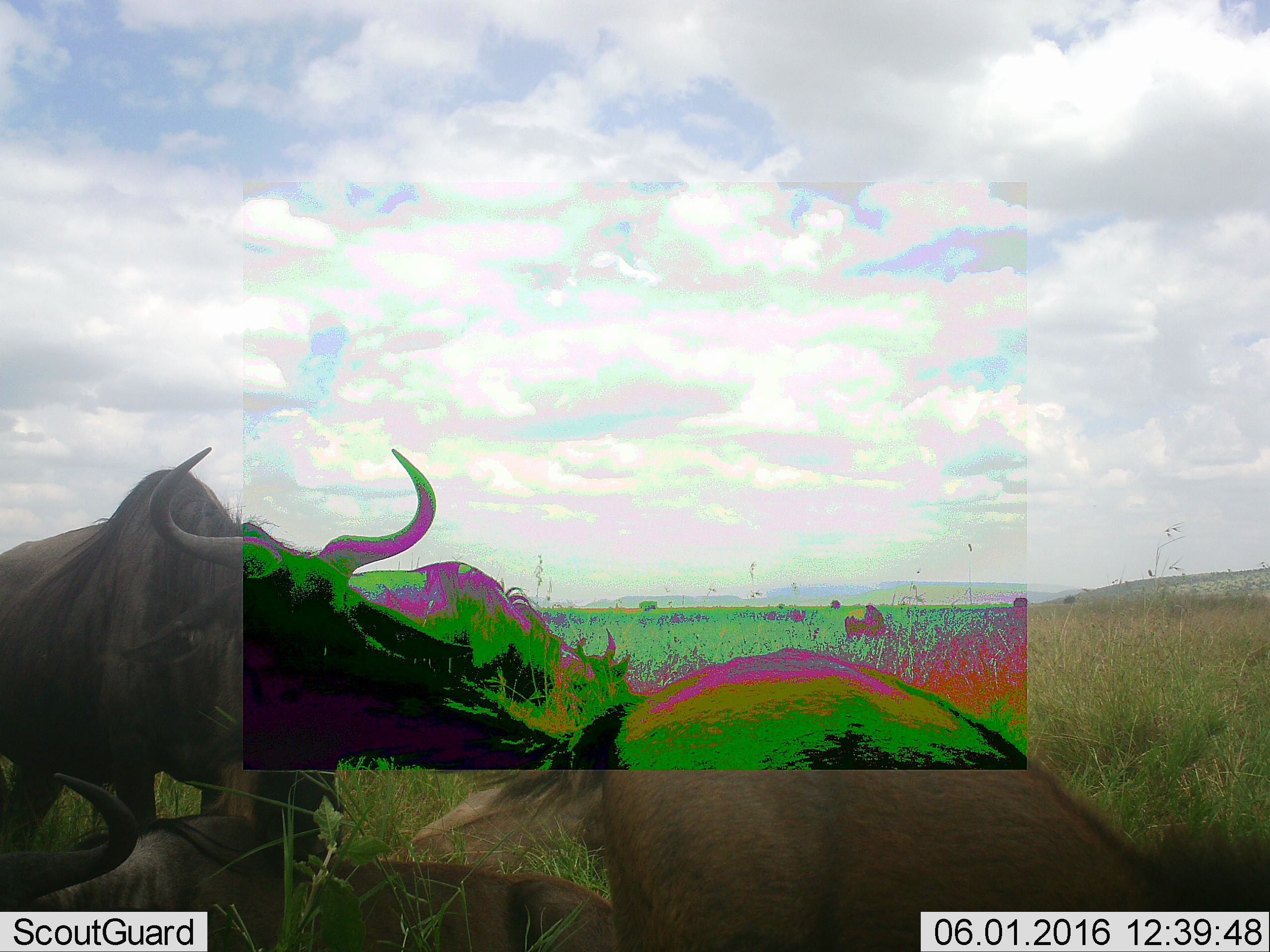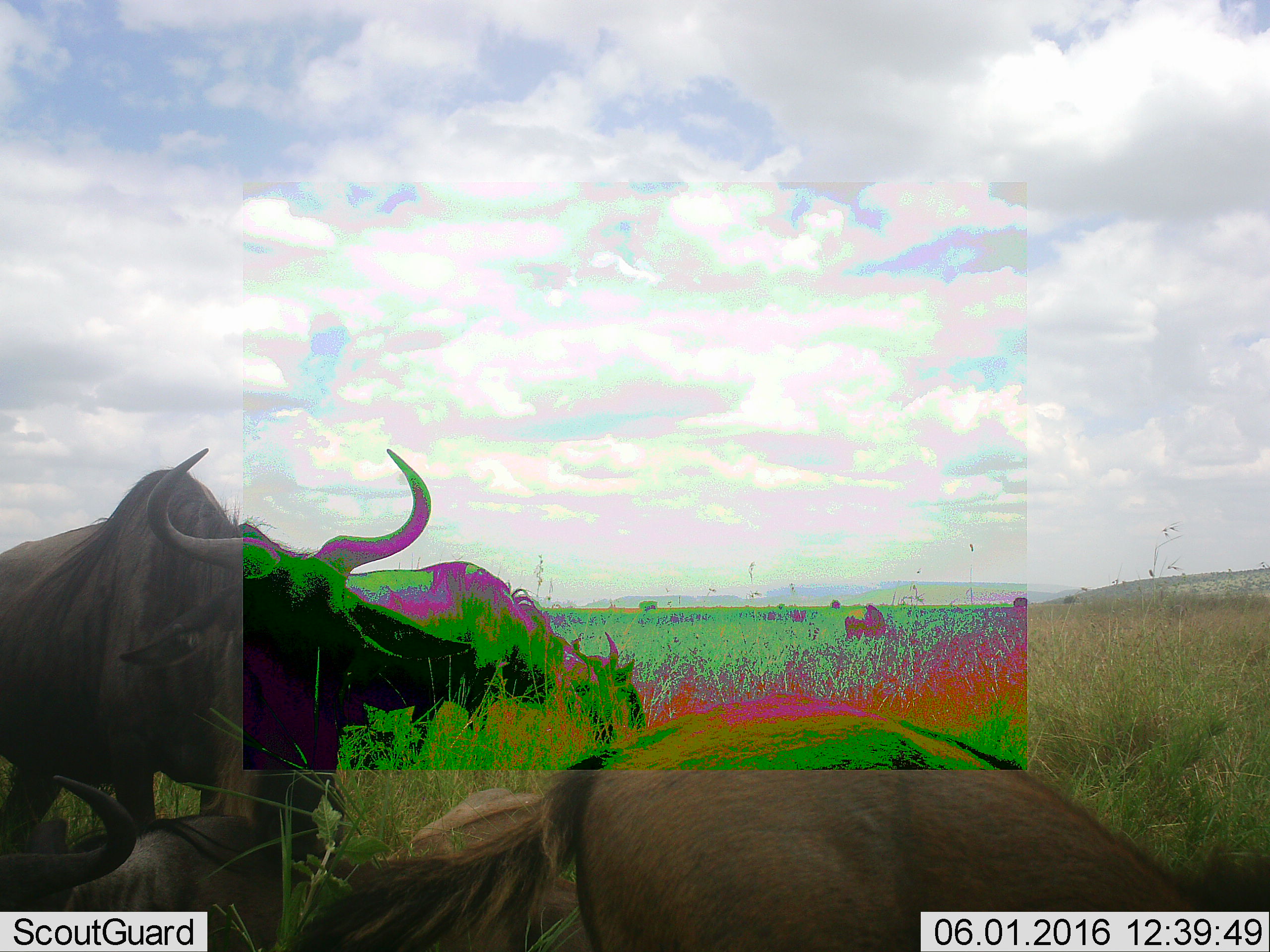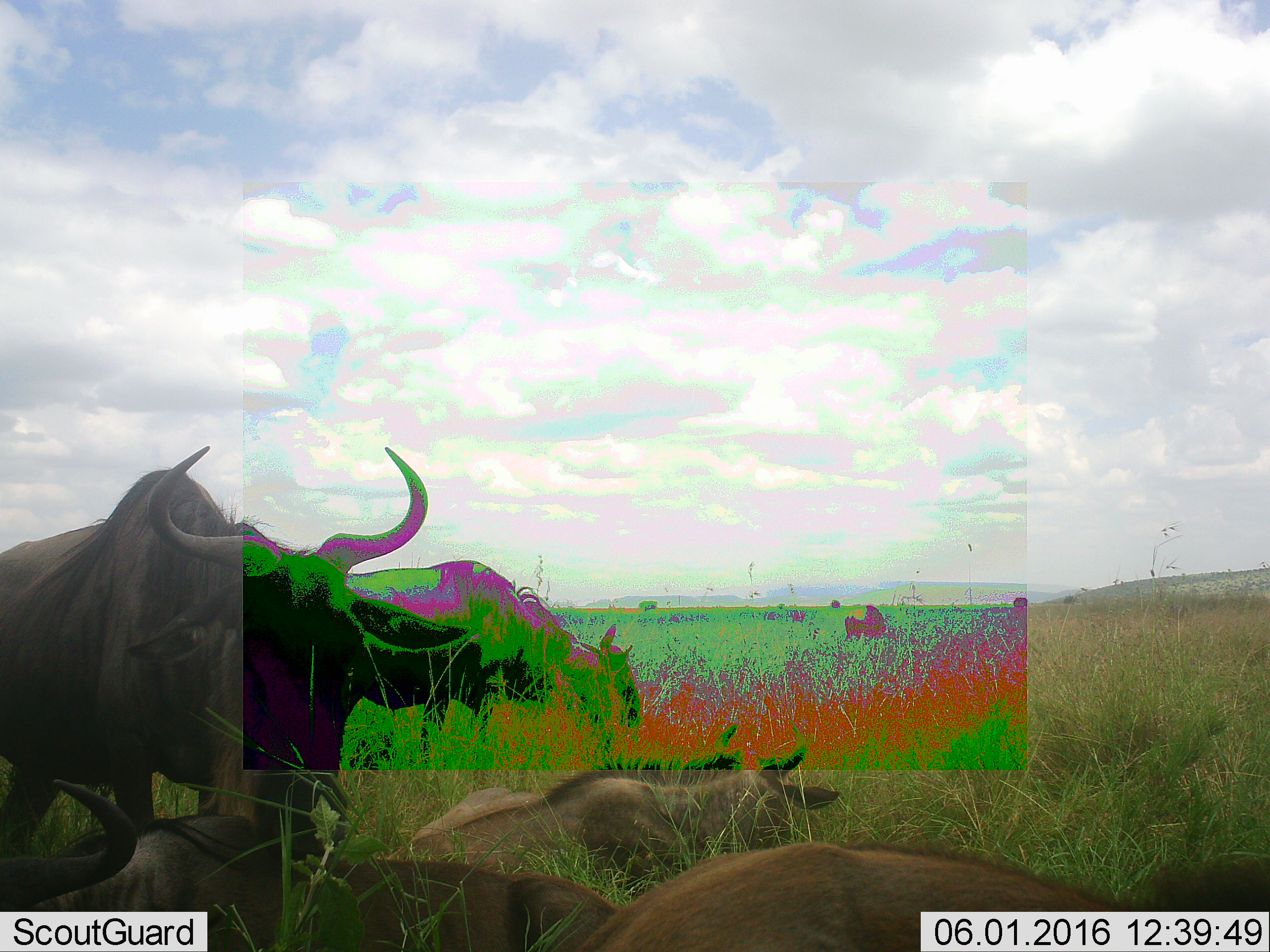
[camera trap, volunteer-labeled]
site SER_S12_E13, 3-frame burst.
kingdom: Animalia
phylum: Chordata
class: Mammalia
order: Artiodactyla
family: Bovidae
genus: Connochaetes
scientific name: Connochaetes taurinus taurinus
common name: blue wildebeest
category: wildebeestblue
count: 6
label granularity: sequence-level